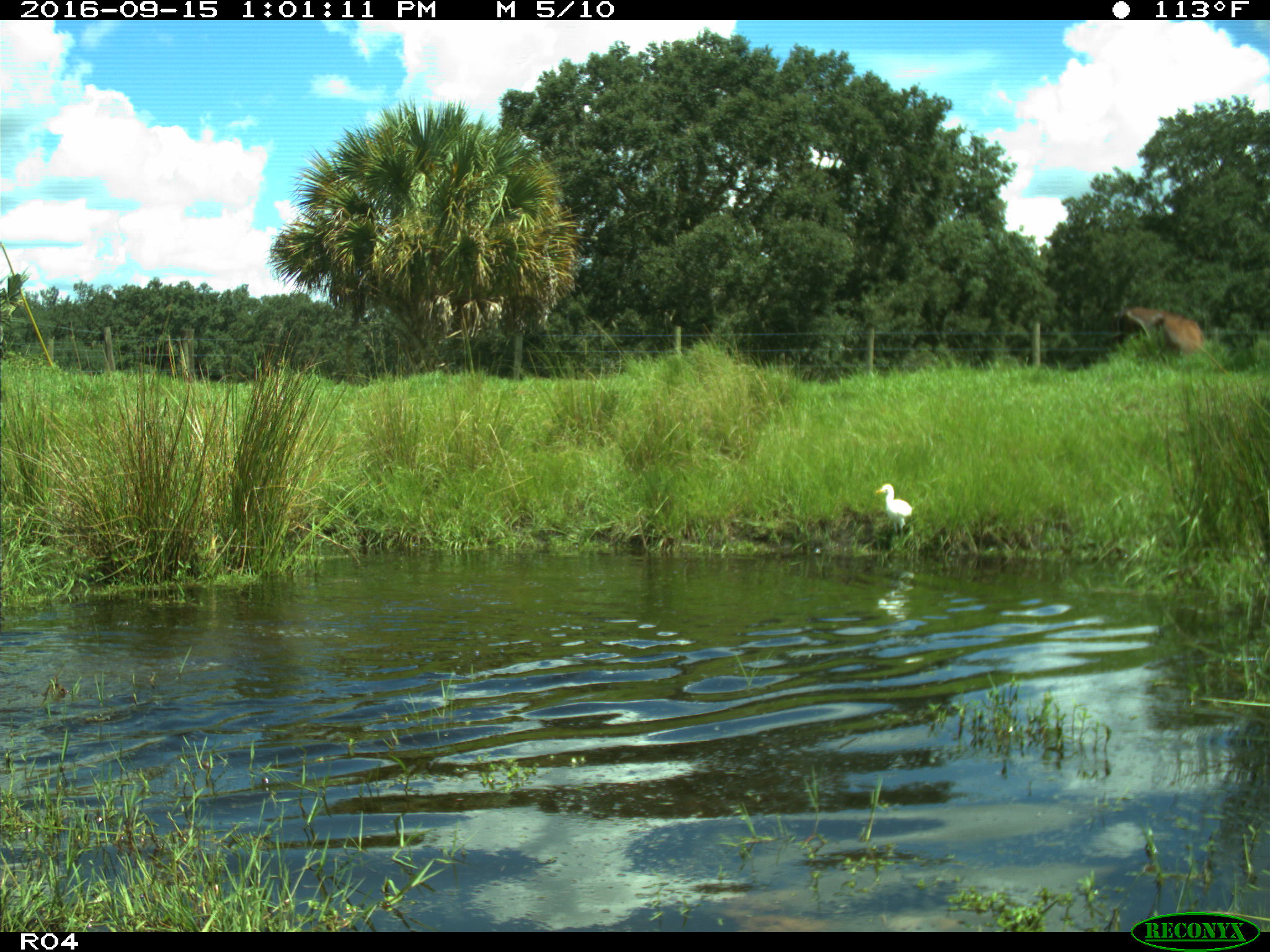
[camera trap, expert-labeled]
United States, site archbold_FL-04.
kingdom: Animalia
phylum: Chordata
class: Mammalia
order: Artiodactyla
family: Bovidae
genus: Bos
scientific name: Bos taurus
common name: domestic cow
Bos taurus (domestic cow).